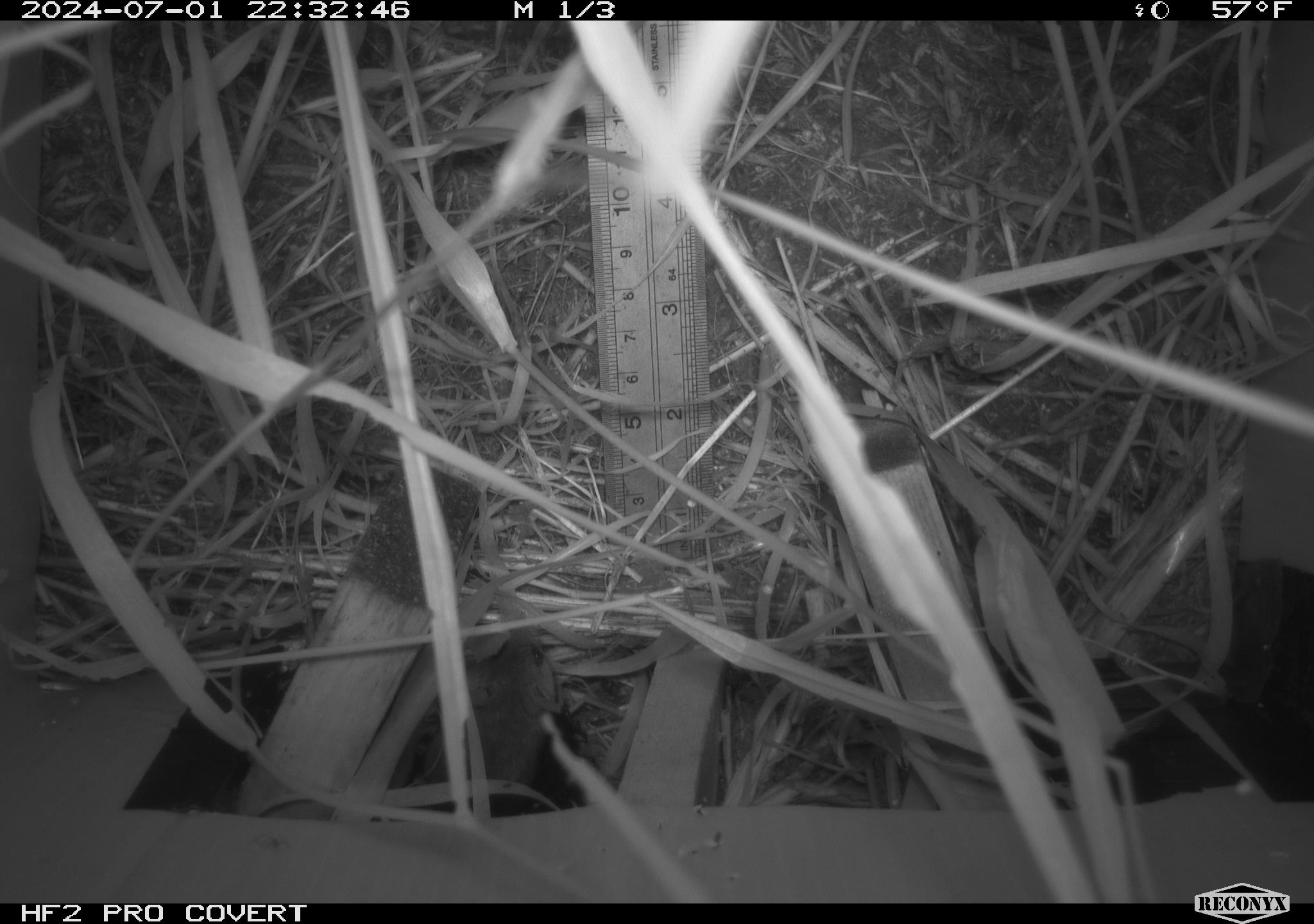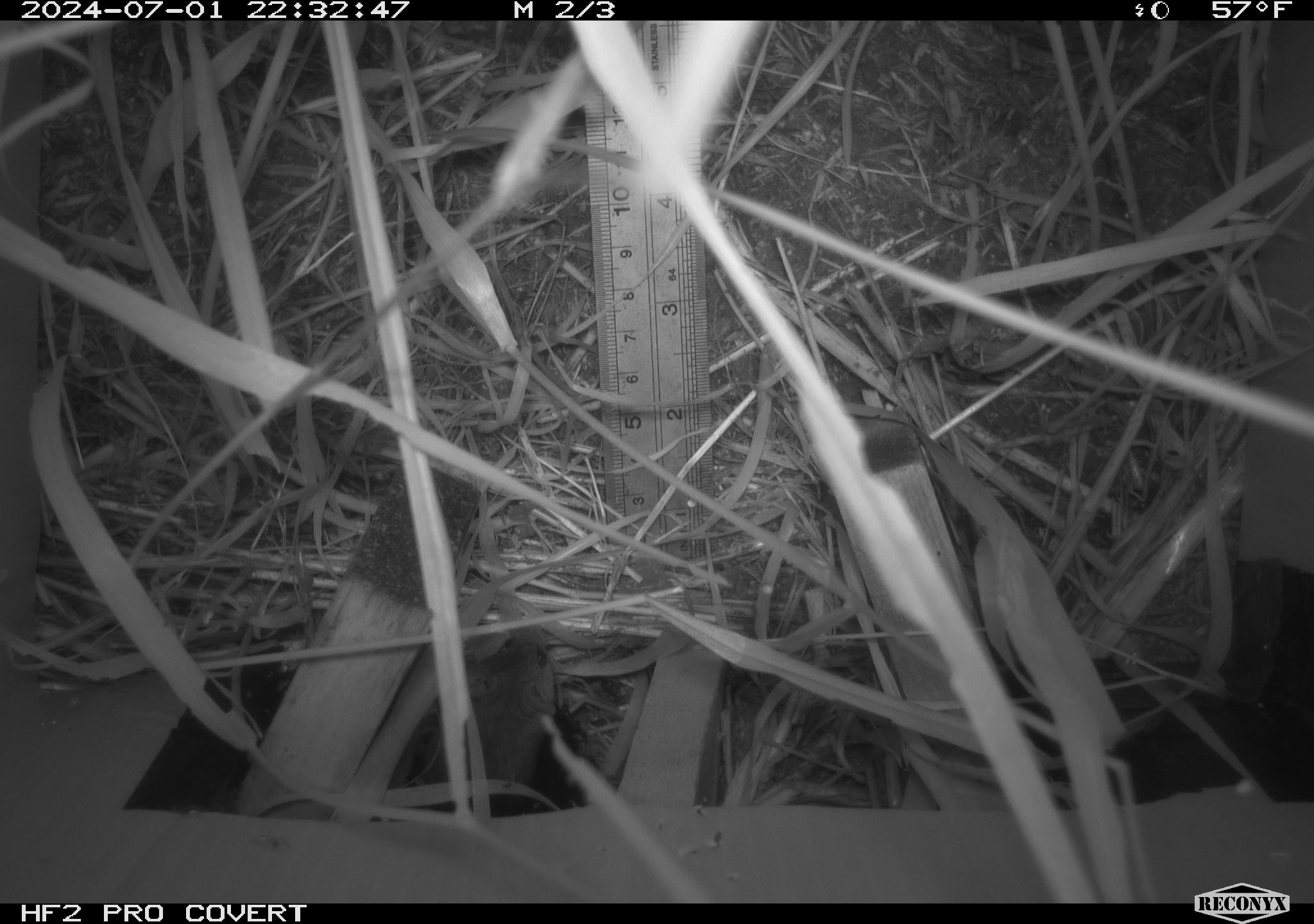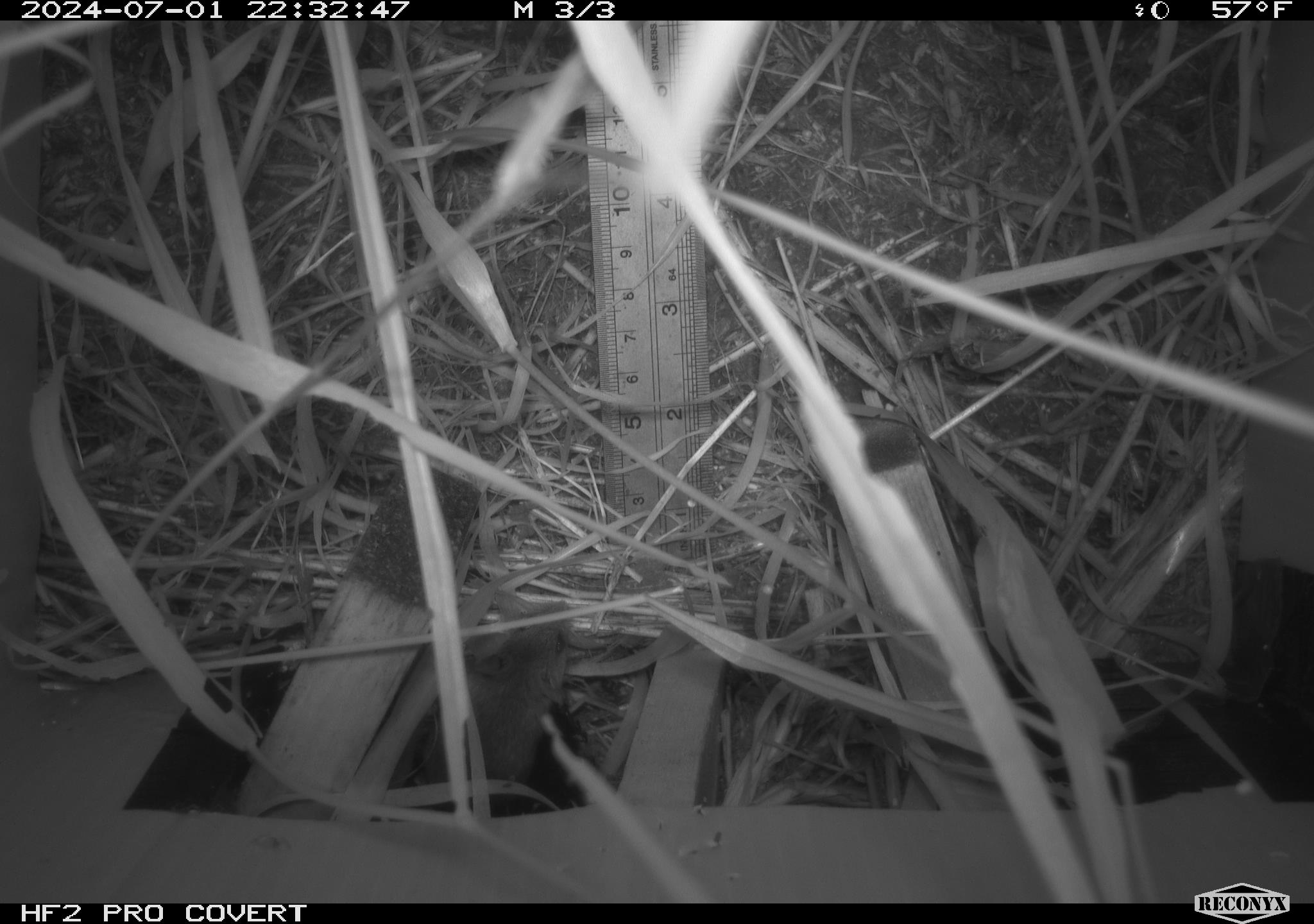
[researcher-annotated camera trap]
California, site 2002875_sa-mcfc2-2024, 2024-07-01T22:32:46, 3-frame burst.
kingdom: Animalia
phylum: Chordata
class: Mammalia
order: Rodentia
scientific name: Rodentia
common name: rodent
Rodent (Rodentia).